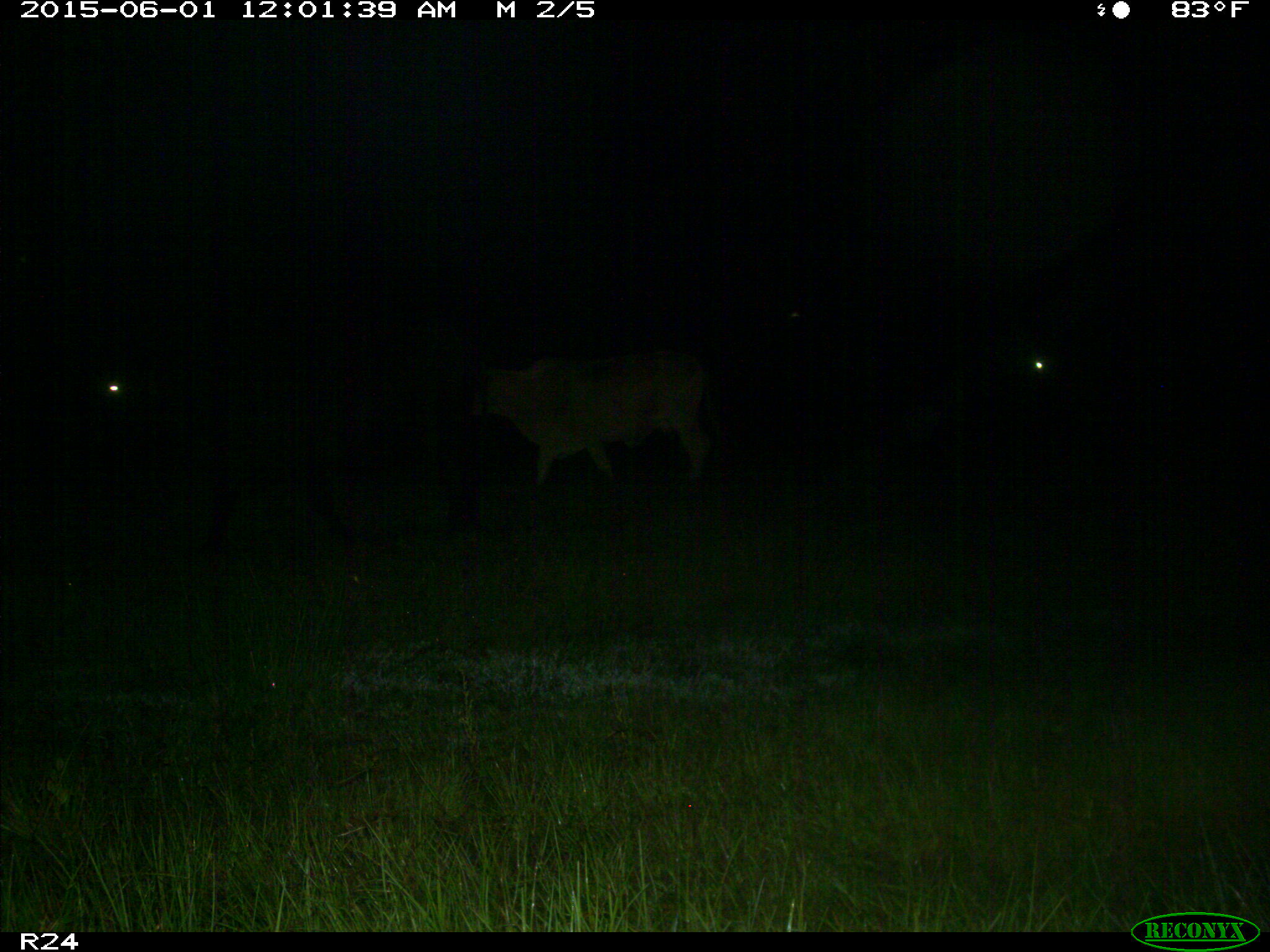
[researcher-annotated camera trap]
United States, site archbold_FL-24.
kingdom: Animalia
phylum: Chordata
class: Mammalia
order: Artiodactyla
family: Bovidae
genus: Bos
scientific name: Bos taurus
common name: domestic cow